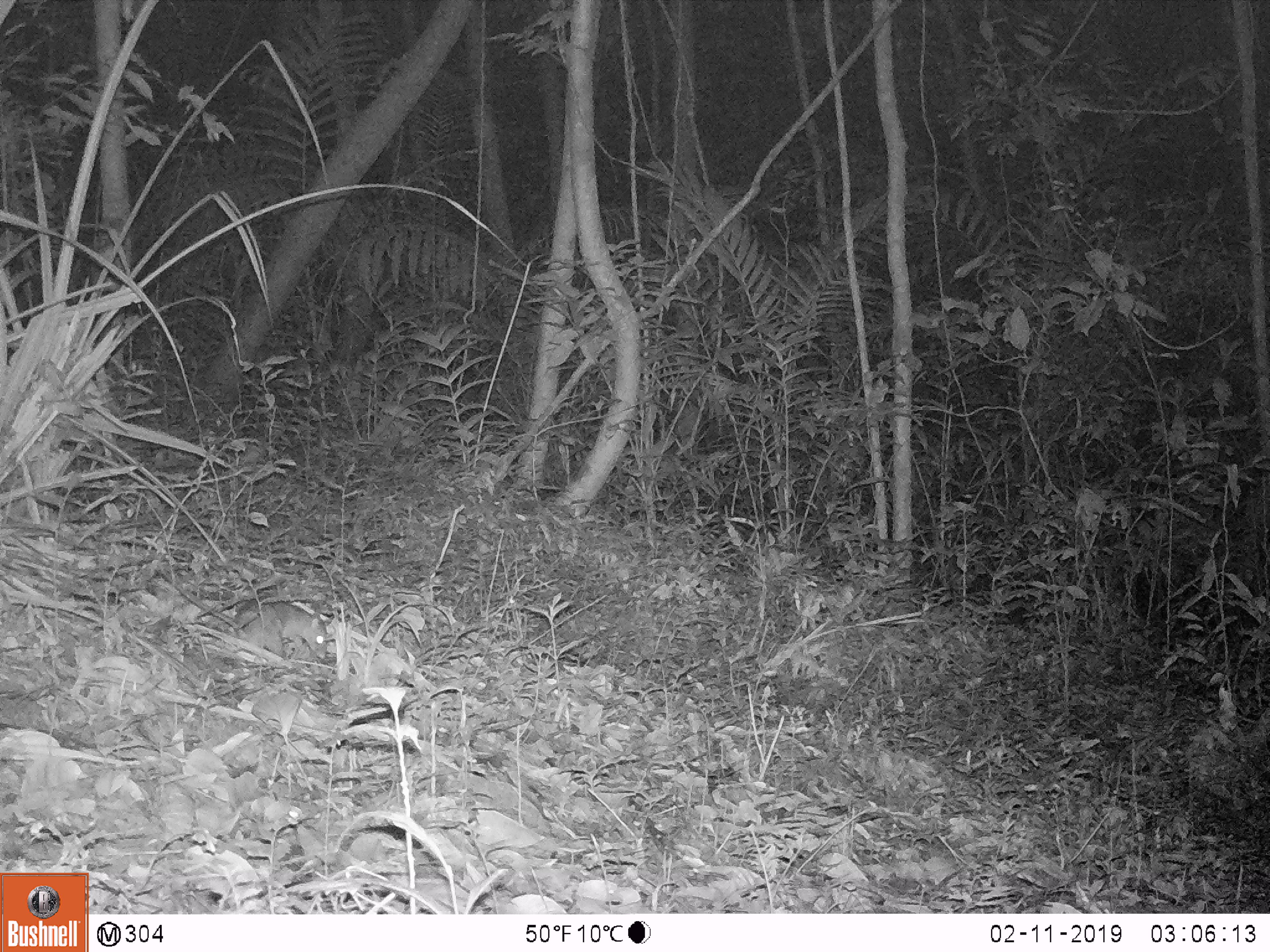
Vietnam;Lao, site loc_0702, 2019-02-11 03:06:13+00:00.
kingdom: Animalia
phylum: Chordata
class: Mammalia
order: Rodentia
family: Muridae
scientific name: Muridae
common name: old-world mice and rats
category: unidentified murid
Unidentified murid (old-world mice and rats) (Muridae). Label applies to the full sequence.